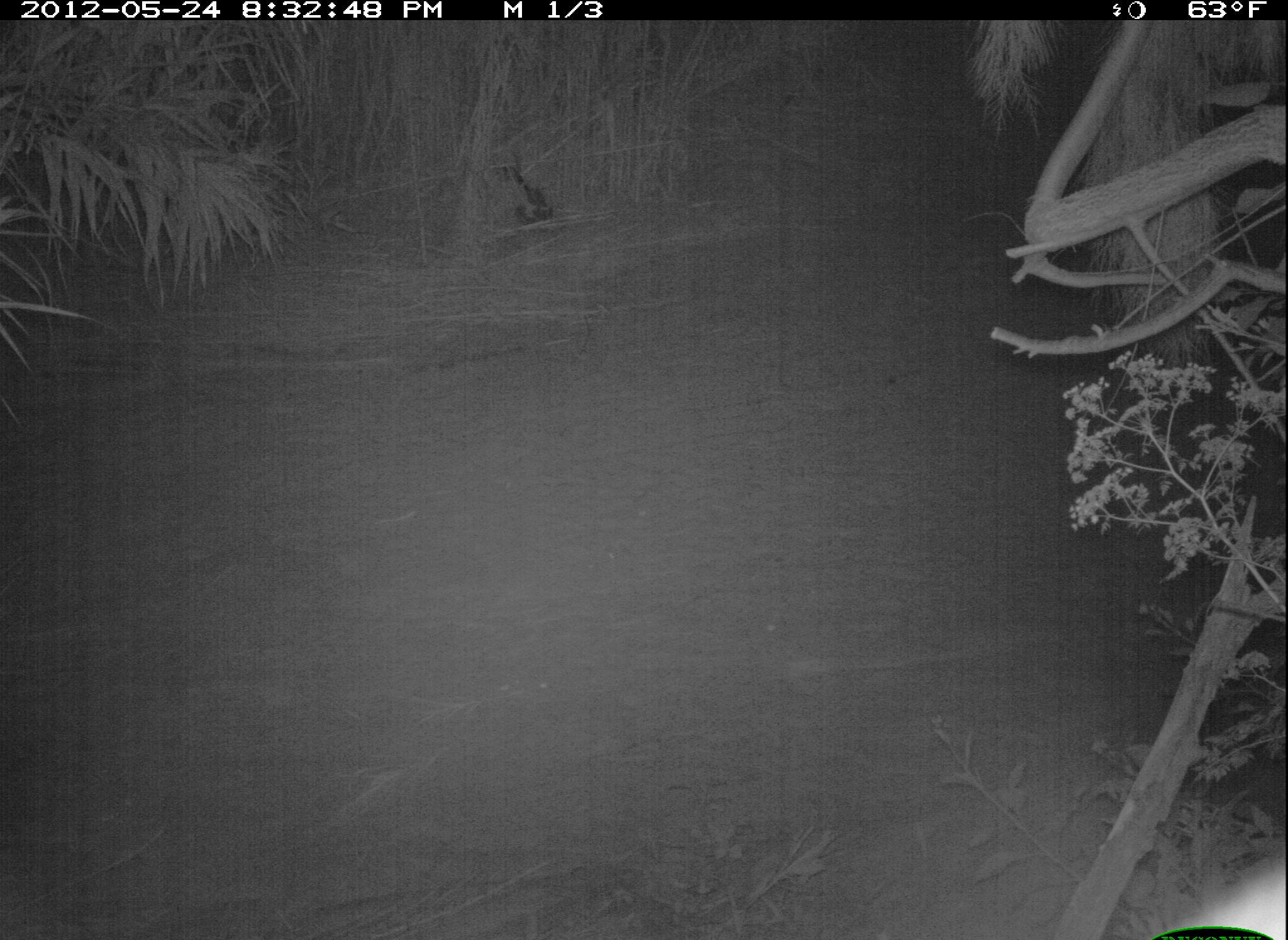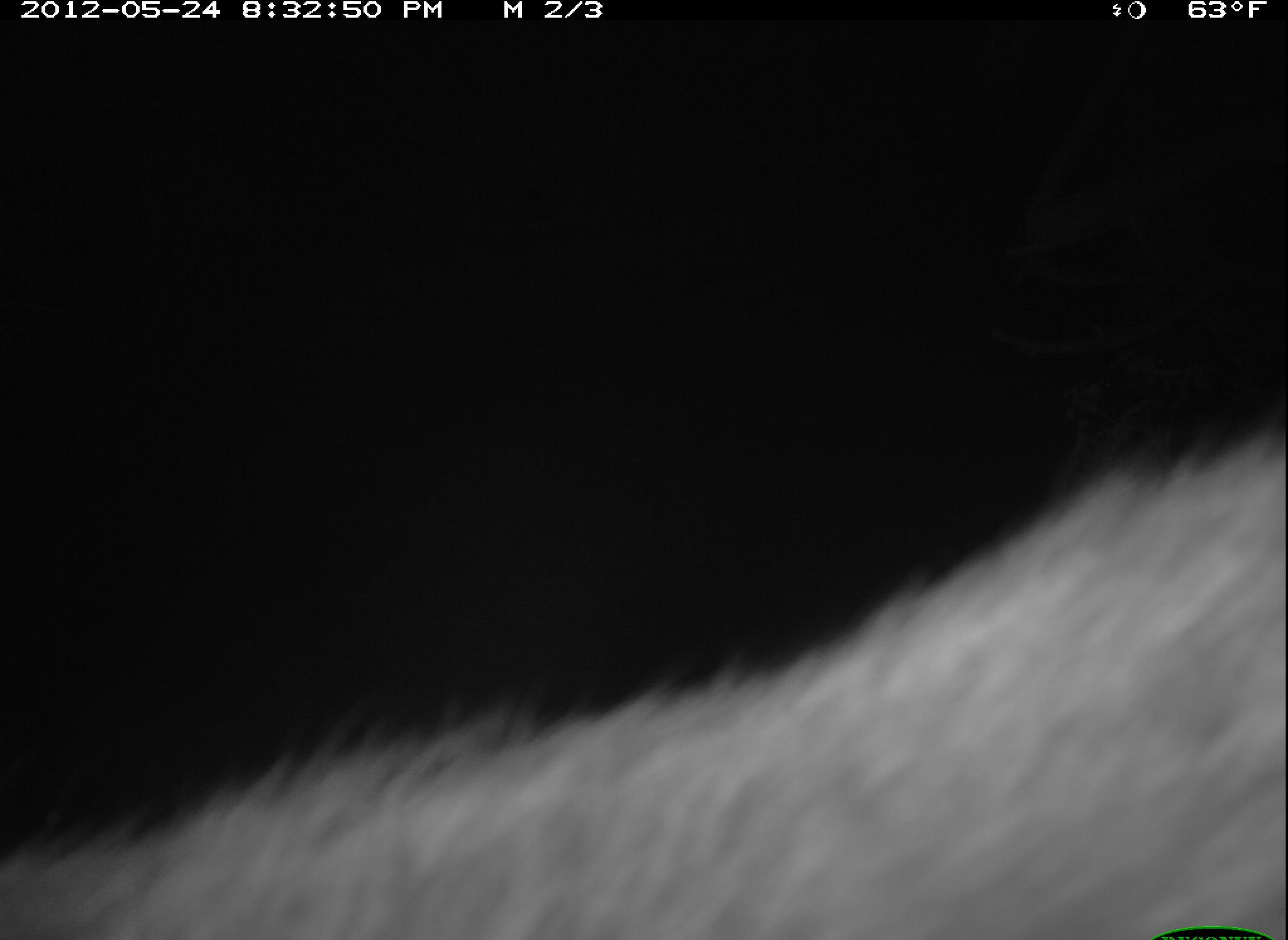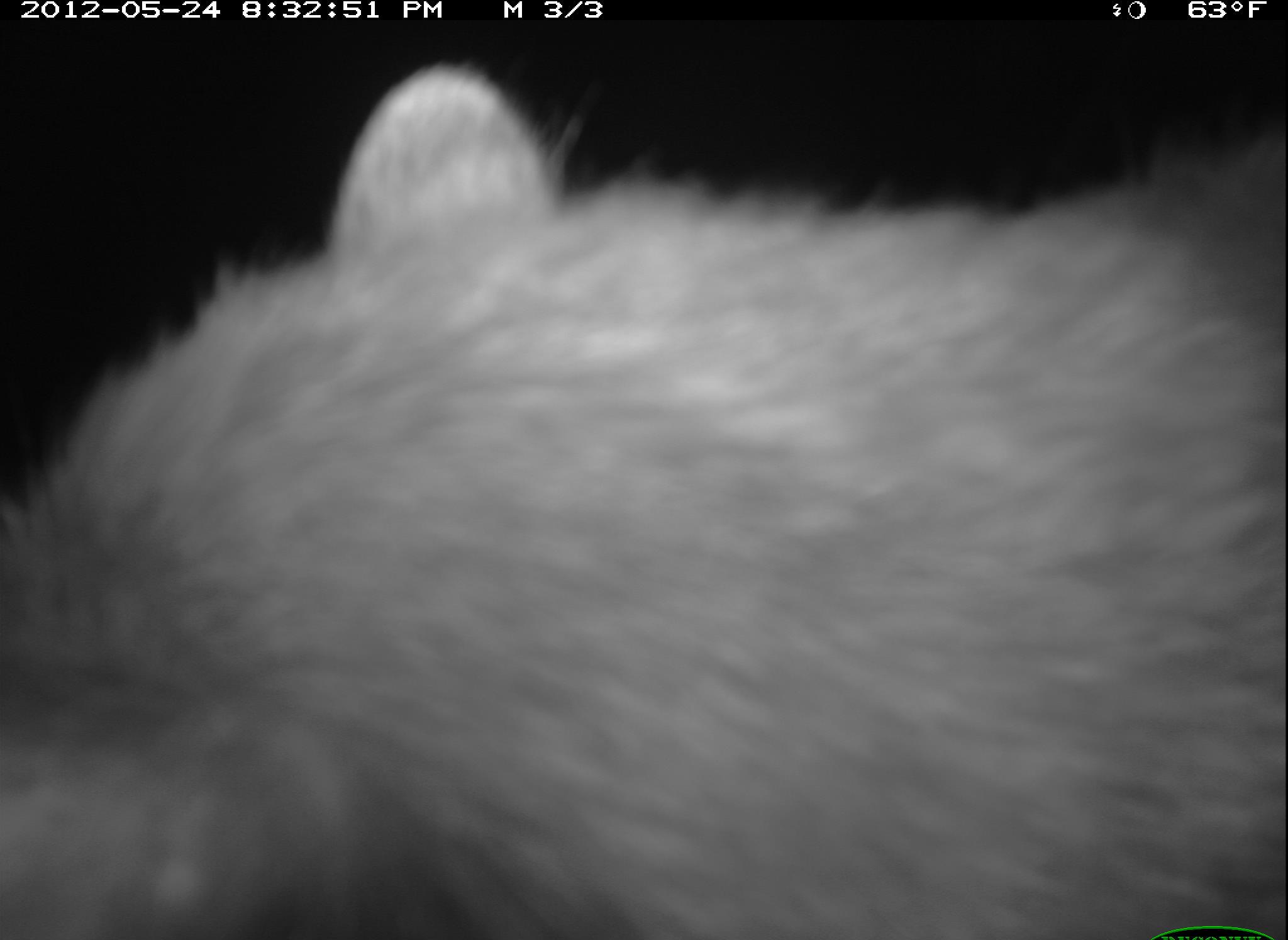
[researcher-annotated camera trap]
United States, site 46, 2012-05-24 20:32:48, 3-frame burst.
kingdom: Animalia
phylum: Chordata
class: Mammalia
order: Carnivora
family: Procyonidae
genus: Procyon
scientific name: Procyon lotor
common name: raccoon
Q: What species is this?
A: Raccoon (Procyon lotor).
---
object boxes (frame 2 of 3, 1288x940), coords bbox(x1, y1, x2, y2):
raccoon: bbox(2, 403, 1286, 940)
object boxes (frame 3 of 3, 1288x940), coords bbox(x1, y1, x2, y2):
raccoon: bbox(6, 60, 1286, 929)